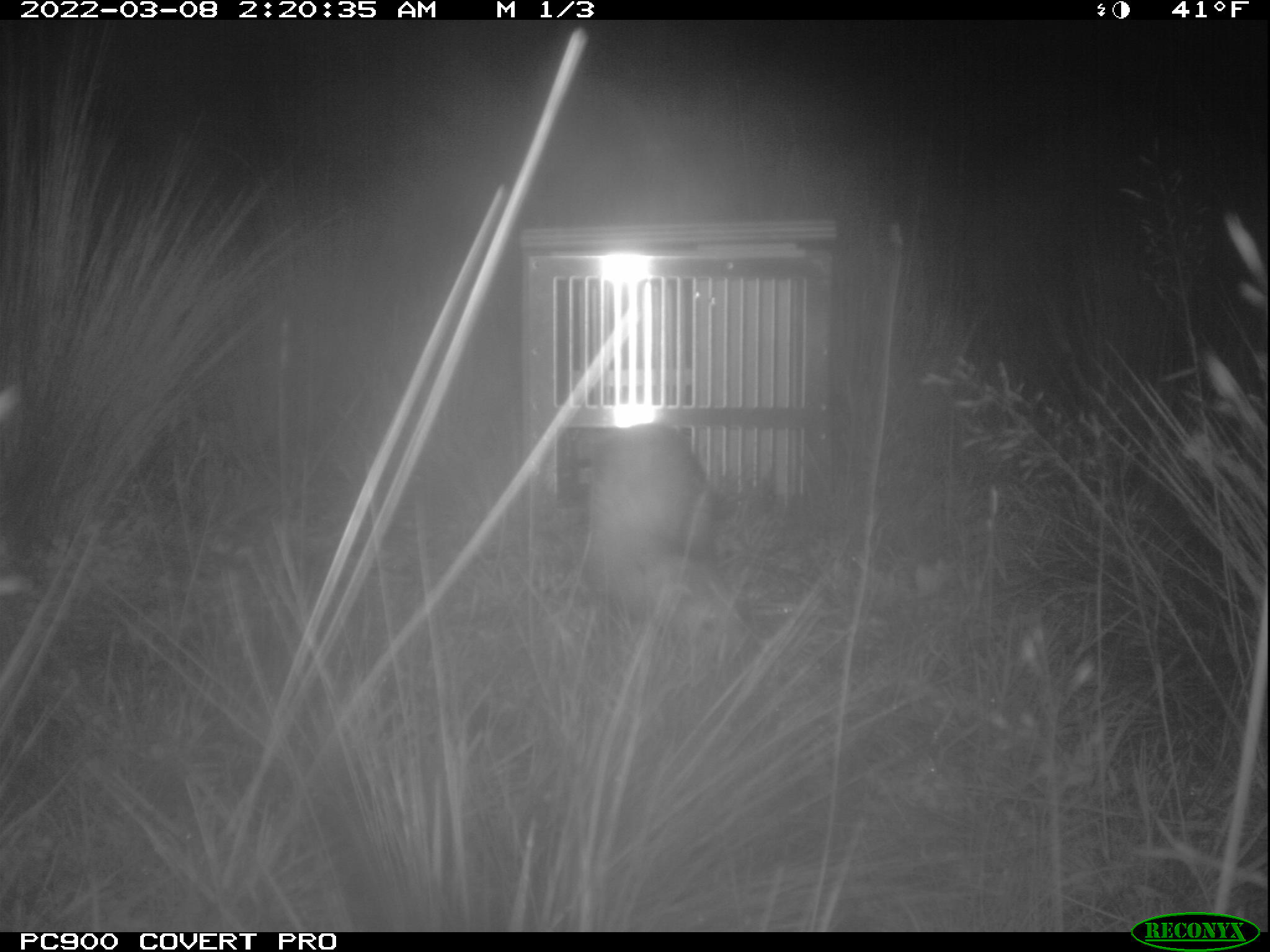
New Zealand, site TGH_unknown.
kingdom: Animalia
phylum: Chordata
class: Mammalia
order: Carnivora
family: Mustelidae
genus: Mustela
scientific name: Mustela furo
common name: ferret